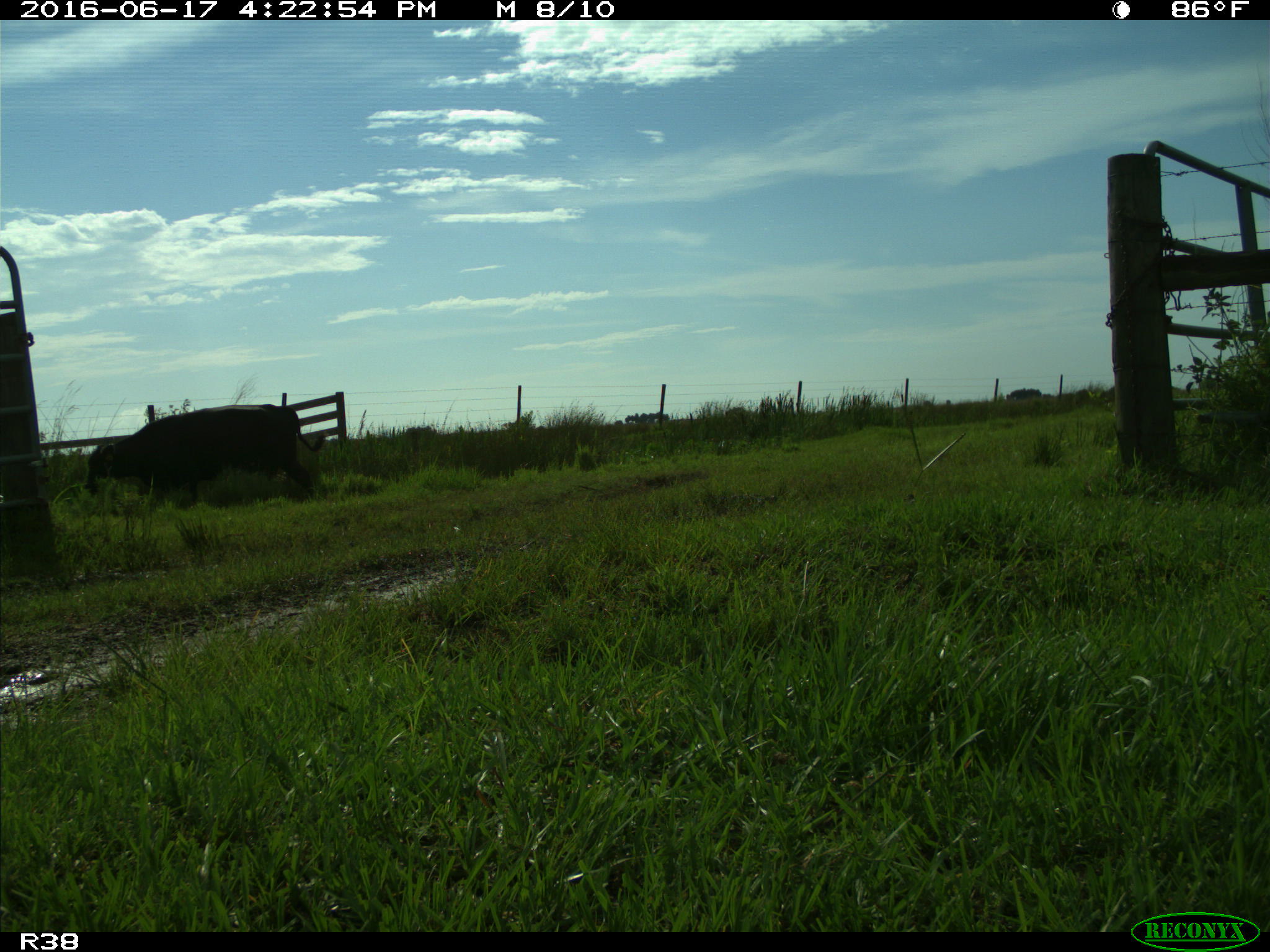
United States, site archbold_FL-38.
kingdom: Animalia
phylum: Chordata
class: Mammalia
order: Artiodactyla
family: Bovidae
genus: Bos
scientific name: Bos taurus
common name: domestic cow